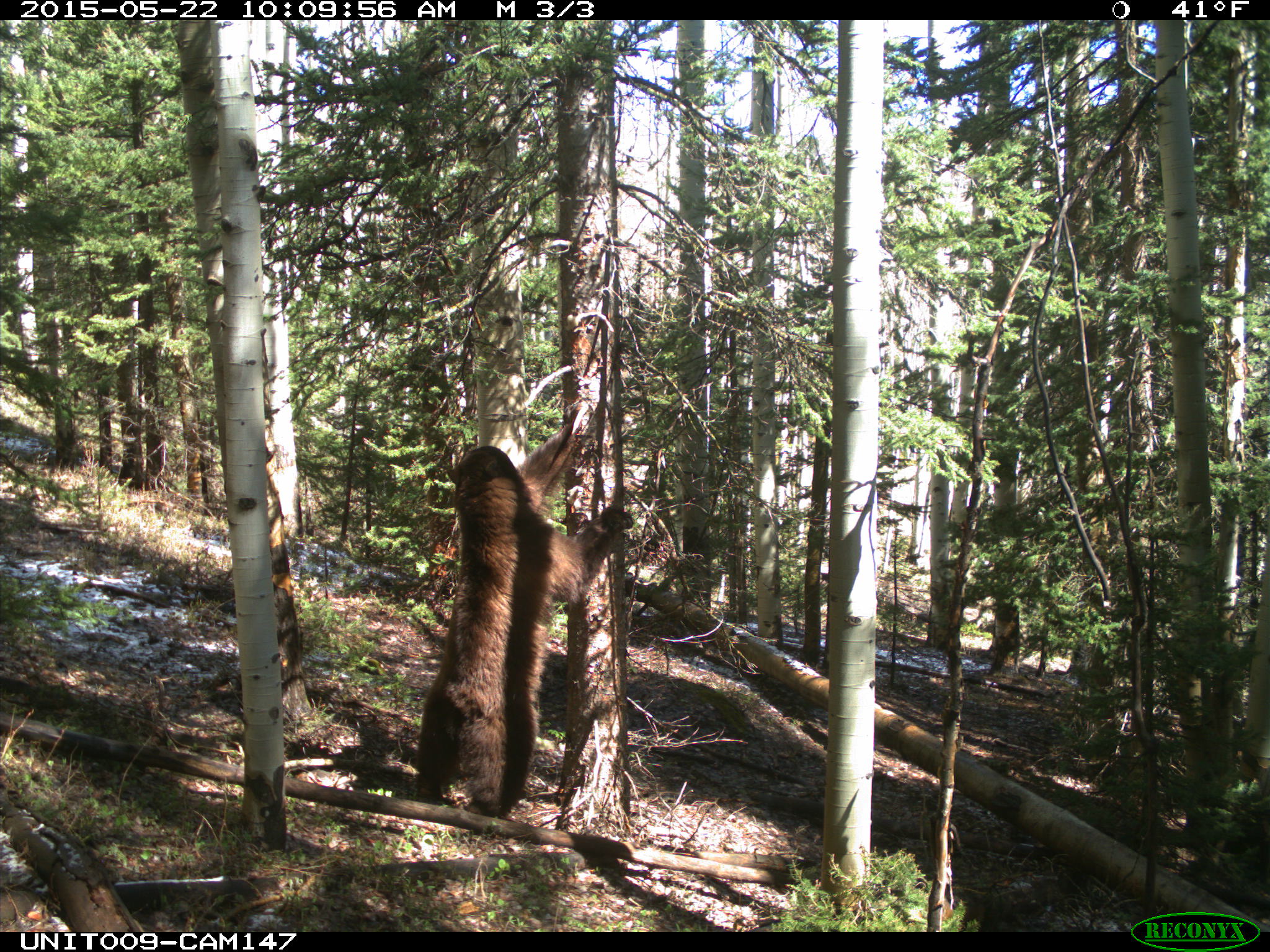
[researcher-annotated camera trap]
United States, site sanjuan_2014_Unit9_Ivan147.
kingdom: Animalia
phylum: Chordata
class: Mammalia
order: Carnivora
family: Ursidae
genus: Ursus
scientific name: Ursus americanus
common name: american black bear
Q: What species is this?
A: Ursus americanus (american black bear).